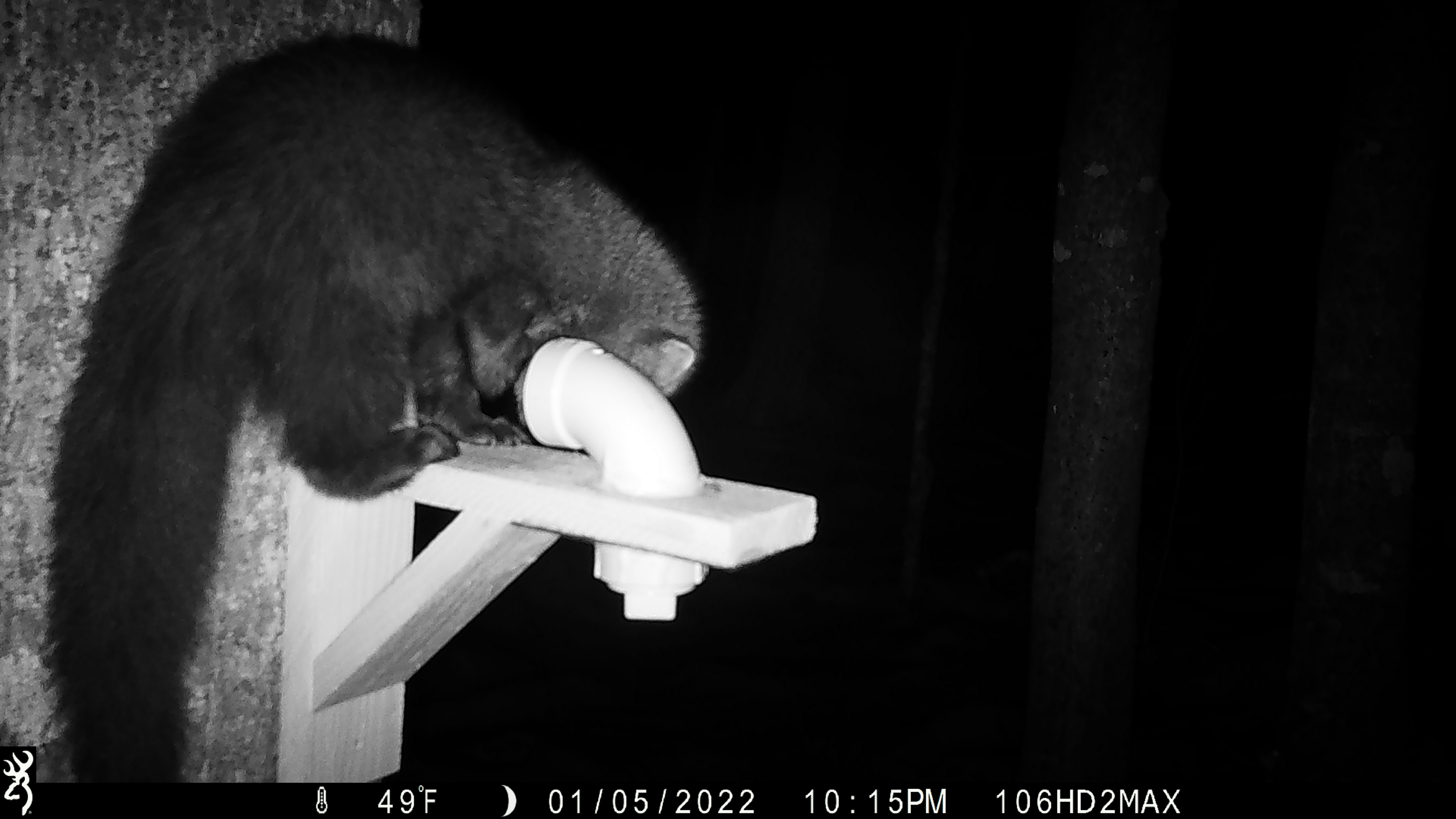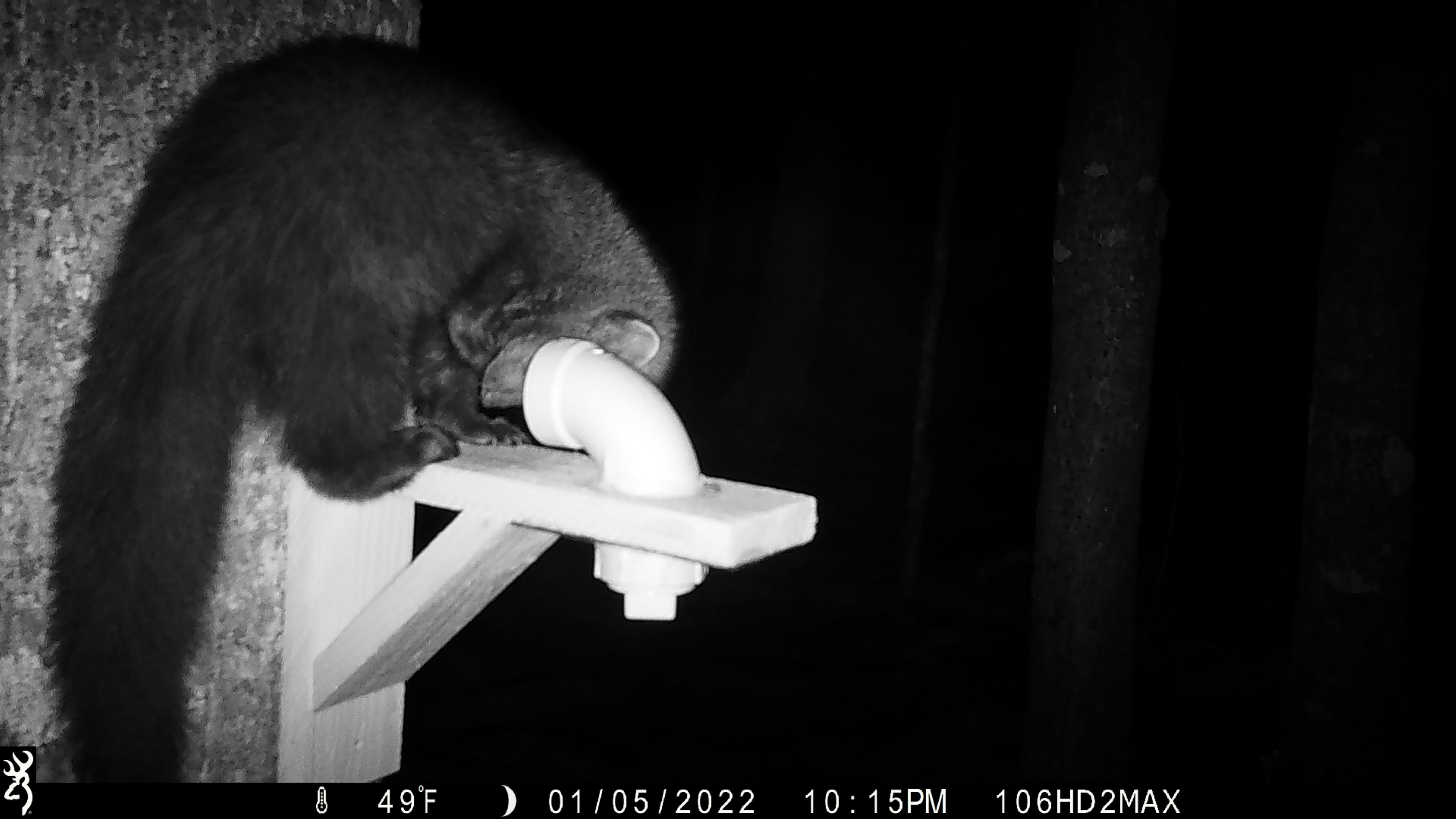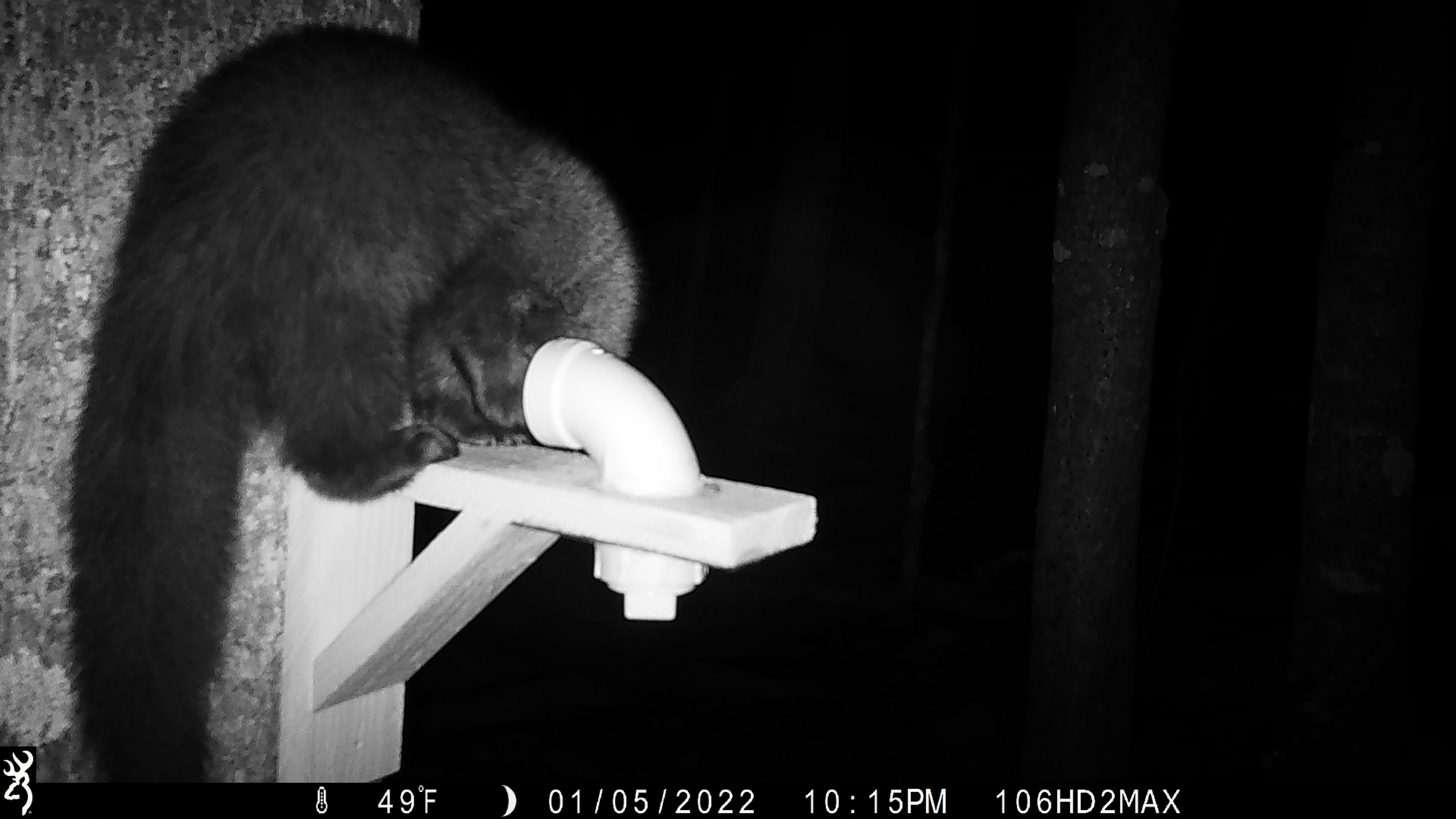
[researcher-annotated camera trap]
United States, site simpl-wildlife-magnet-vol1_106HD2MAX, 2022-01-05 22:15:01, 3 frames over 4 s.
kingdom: Animalia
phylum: Chordata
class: Mammalia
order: Carnivora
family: Mustelidae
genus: Pekania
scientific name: Pekania pennanti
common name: fisher